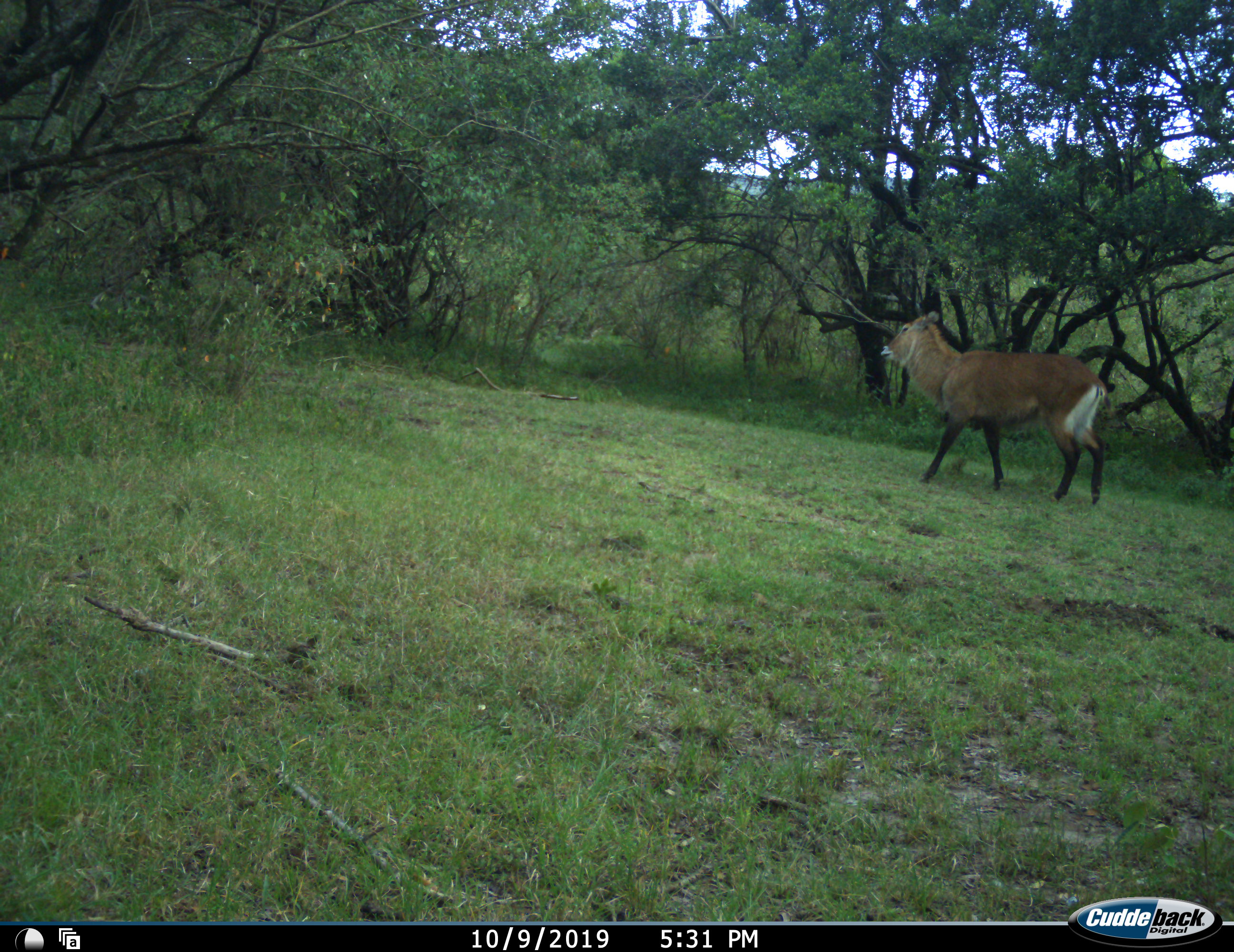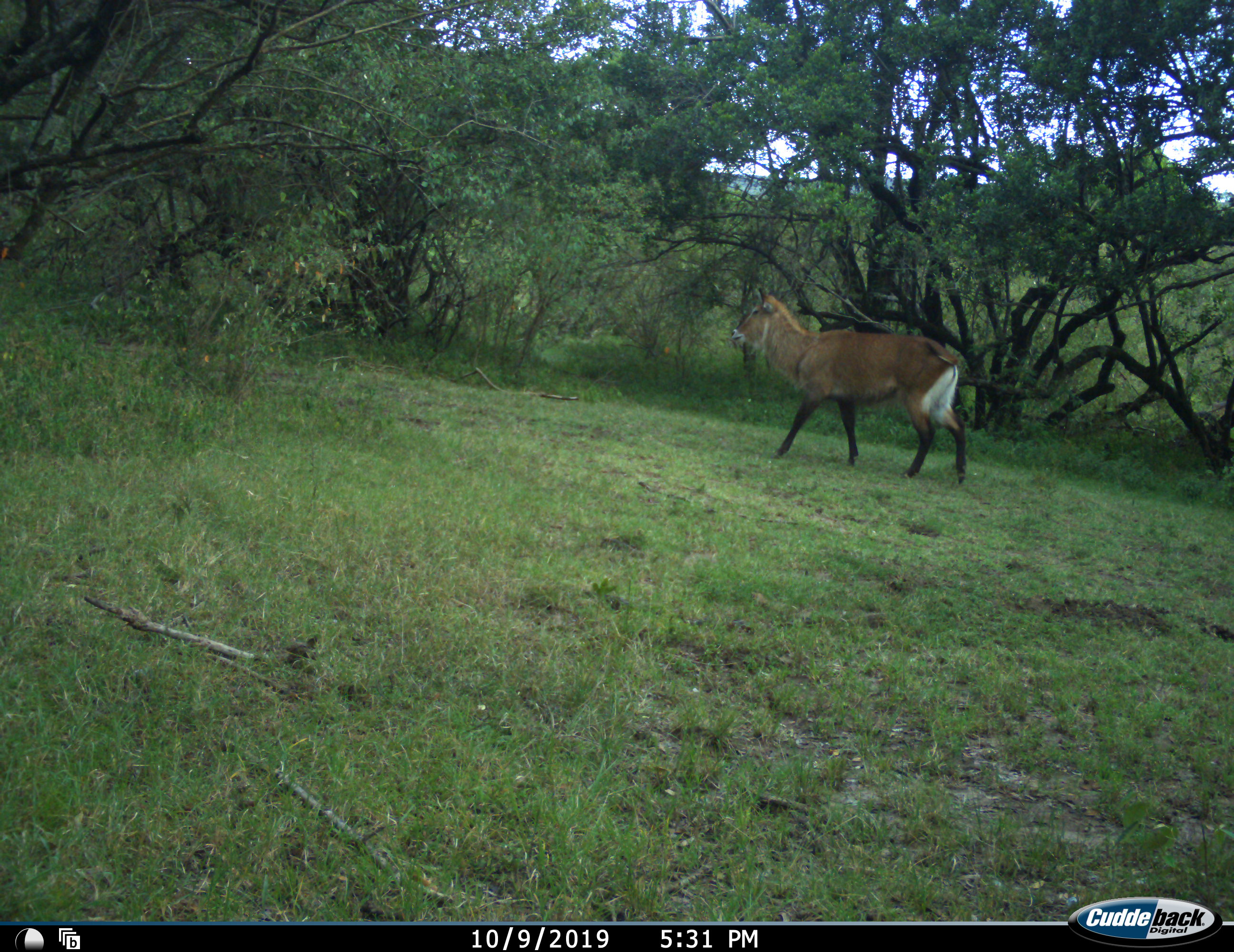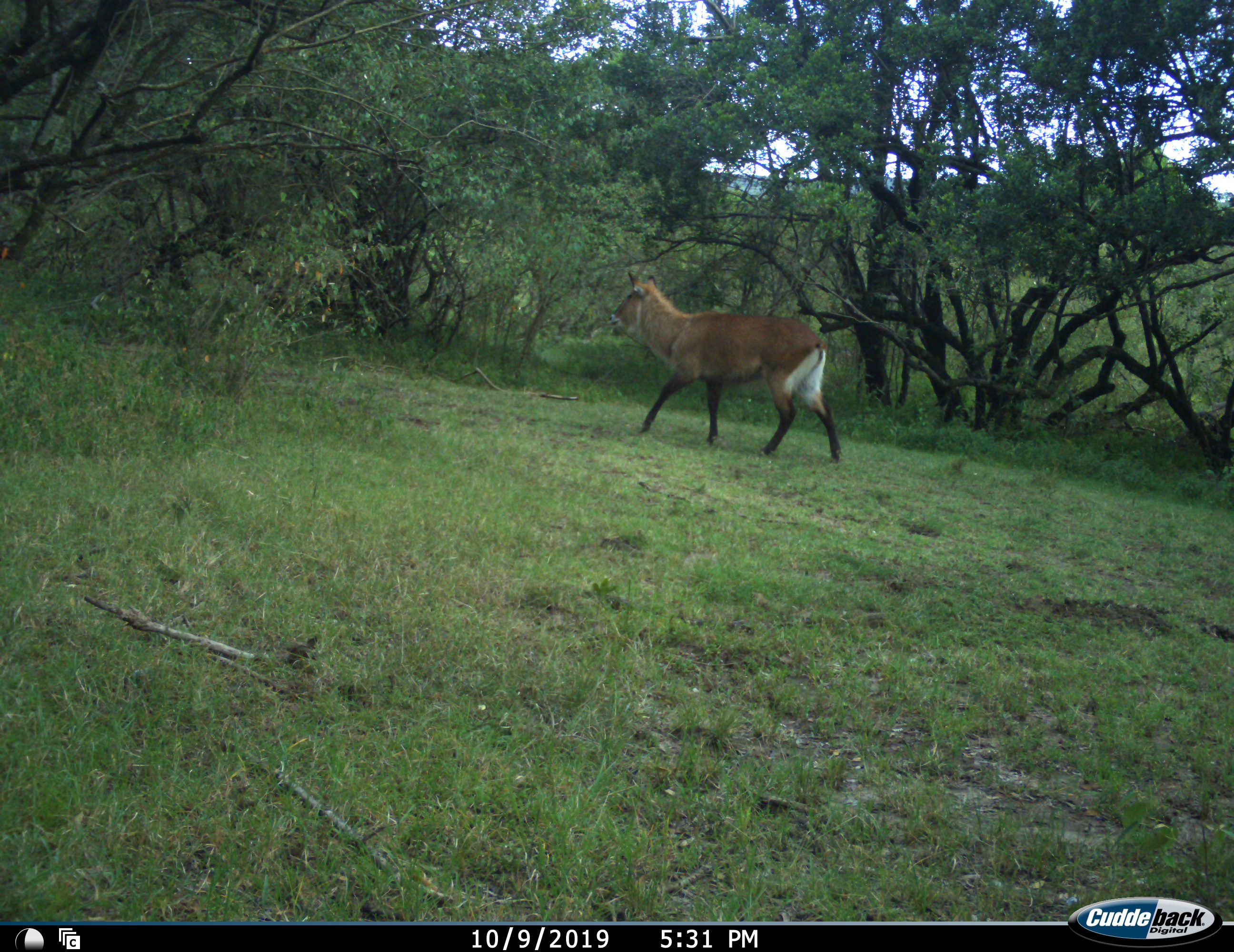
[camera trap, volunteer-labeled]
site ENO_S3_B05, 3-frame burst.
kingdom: Animalia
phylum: Chordata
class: Mammalia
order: Artiodactyla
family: Bovidae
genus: Kobus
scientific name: Kobus ellipsiprymnus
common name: waterbuck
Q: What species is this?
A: Waterbuck (Kobus ellipsiprymnus).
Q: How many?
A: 1.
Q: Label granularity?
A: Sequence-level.